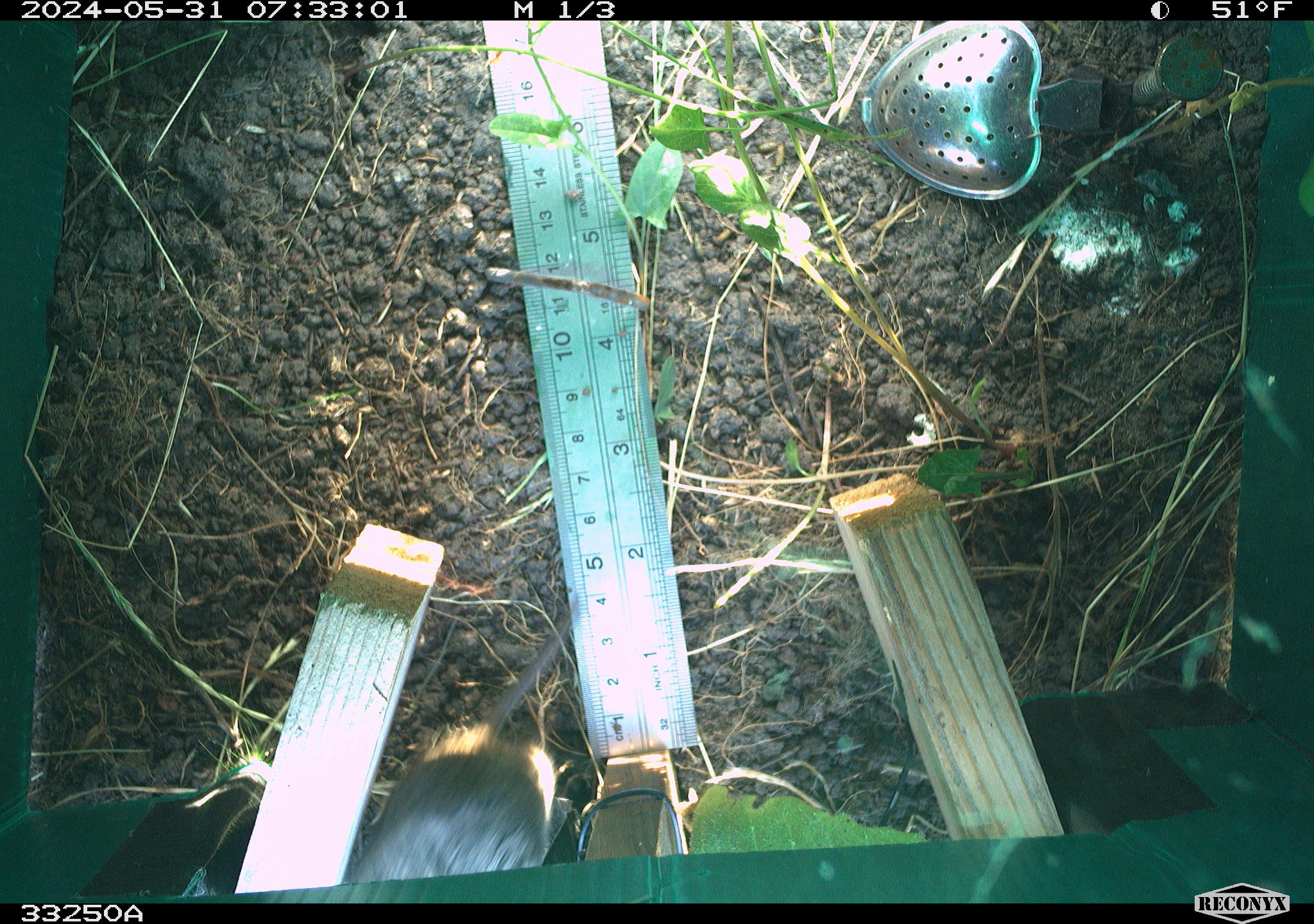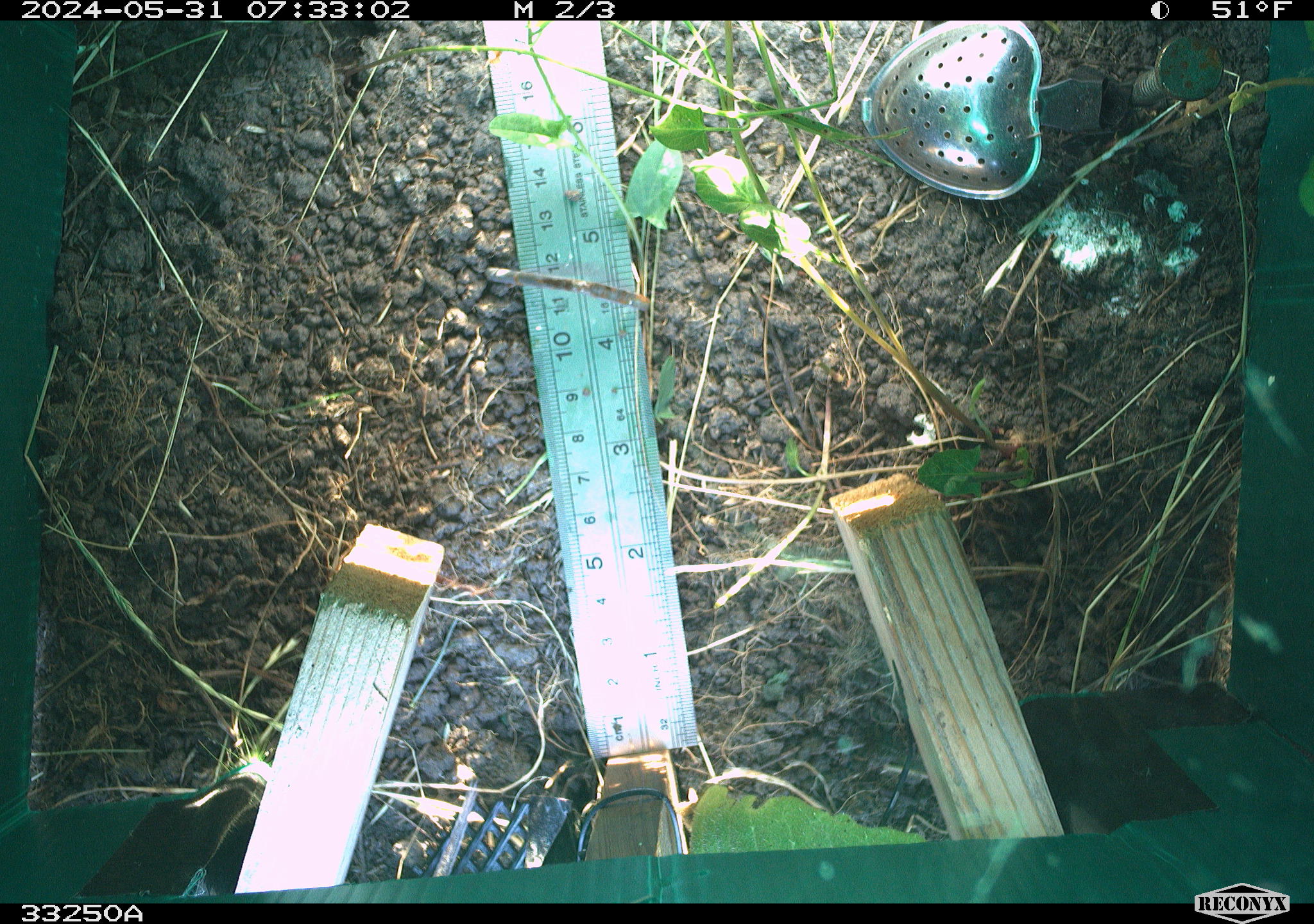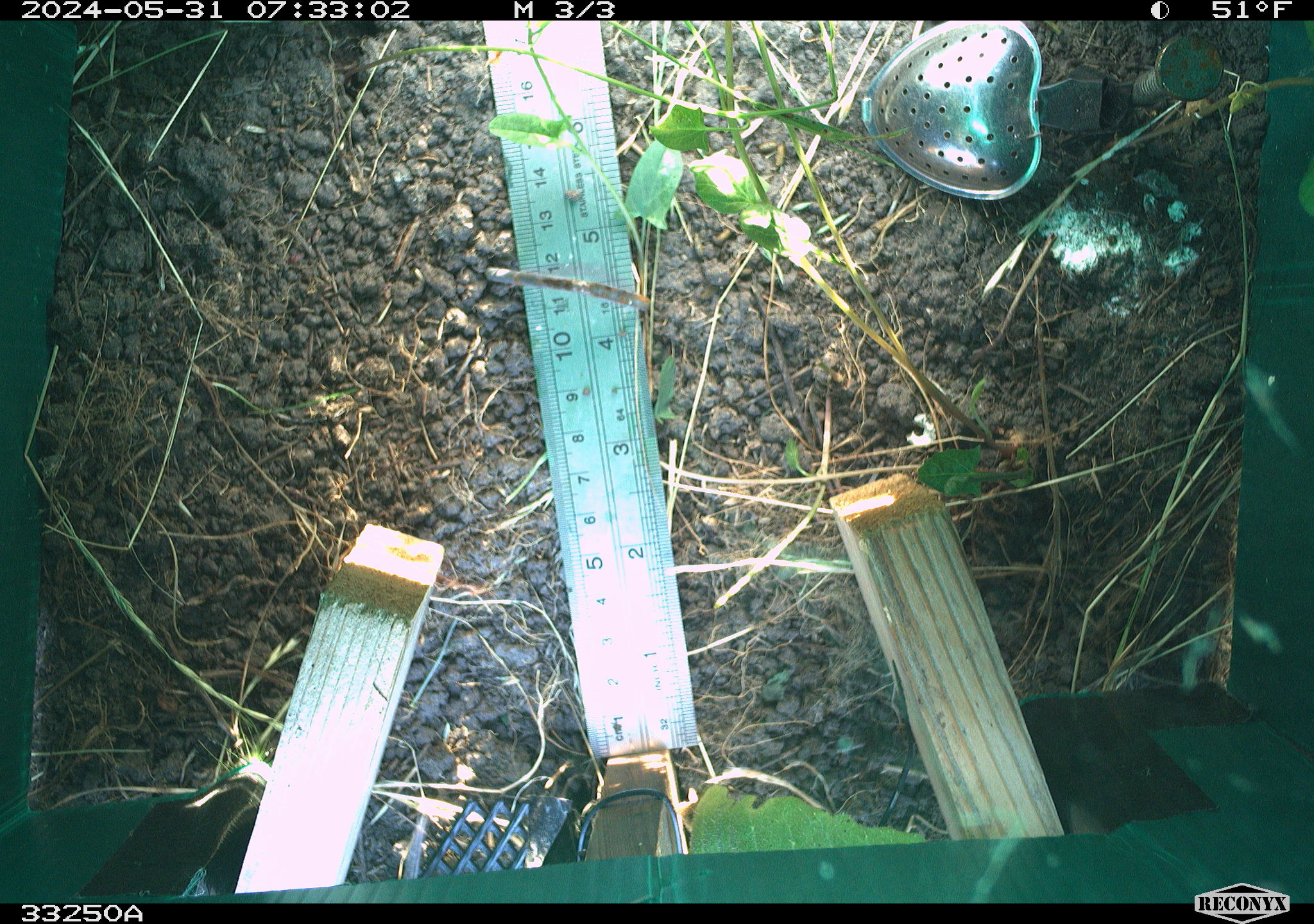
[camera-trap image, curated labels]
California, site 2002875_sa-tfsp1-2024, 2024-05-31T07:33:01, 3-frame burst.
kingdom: Animalia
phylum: Chordata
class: Mammalia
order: Rodentia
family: Cricetidae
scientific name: Arvicolinae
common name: voles, lemmings, and muskrats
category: arvicolinae subfamily